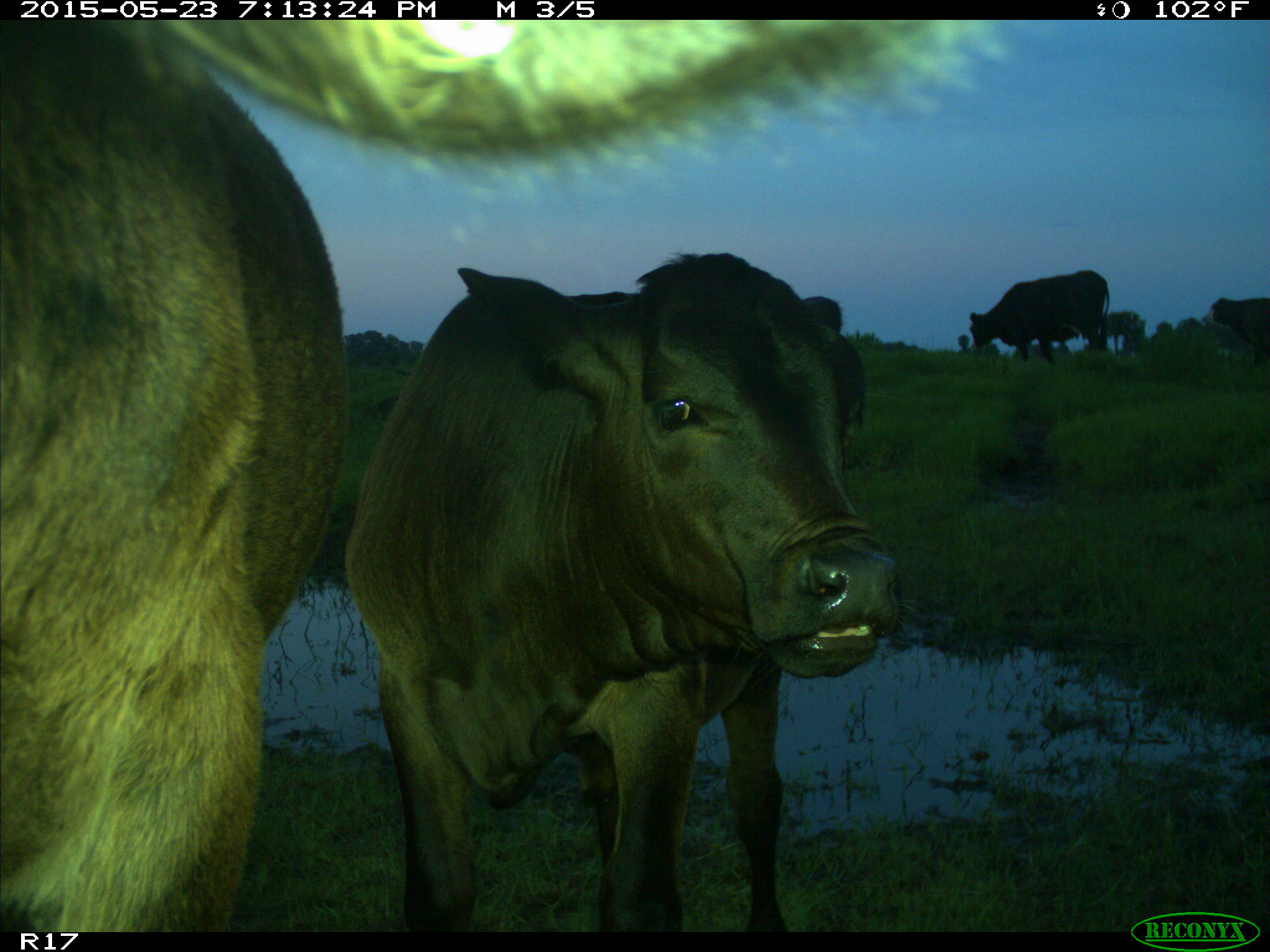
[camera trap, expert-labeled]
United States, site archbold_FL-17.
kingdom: Animalia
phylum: Chordata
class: Mammalia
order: Artiodactyla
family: Bovidae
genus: Bos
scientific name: Bos taurus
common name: domestic cow